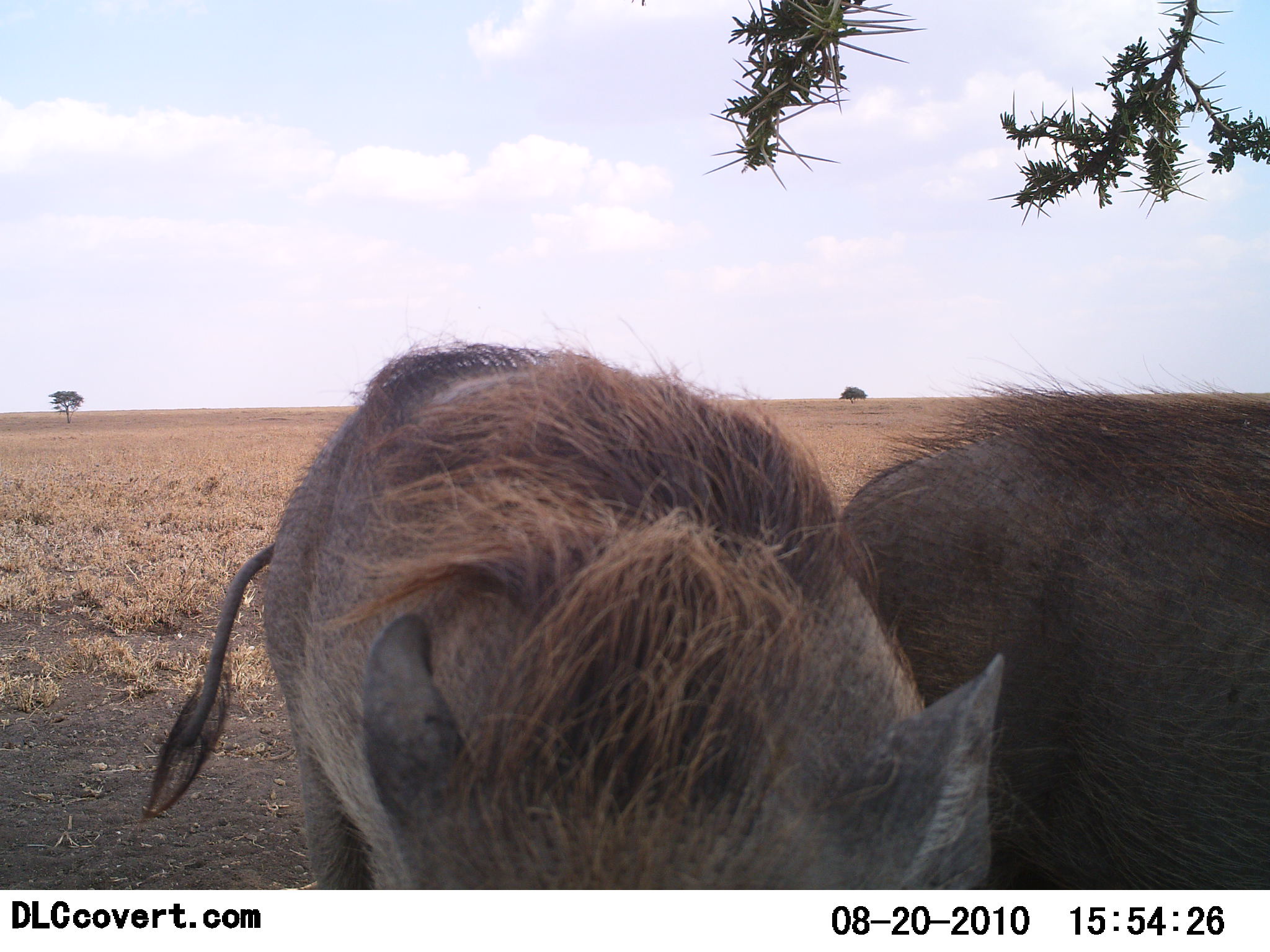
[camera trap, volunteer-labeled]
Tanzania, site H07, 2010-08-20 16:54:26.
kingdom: Animalia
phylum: Chordata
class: Mammalia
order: Artiodactyla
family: Suidae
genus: Phacochoerus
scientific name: Phacochoerus africanus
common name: warthog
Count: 2.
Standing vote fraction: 79%.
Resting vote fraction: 0%.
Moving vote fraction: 5%.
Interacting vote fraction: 16%.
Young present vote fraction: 0%.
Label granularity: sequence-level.